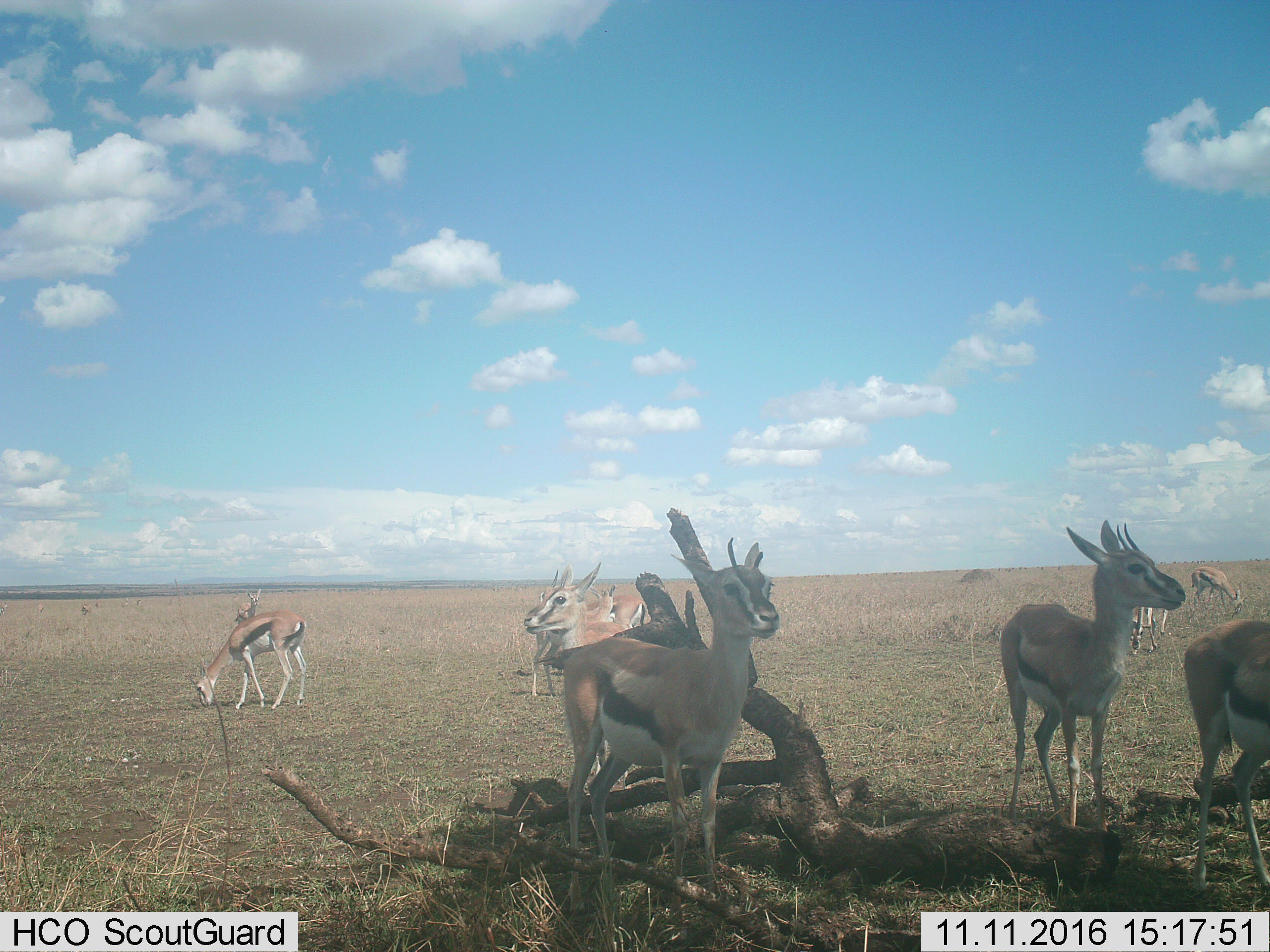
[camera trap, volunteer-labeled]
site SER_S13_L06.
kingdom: Animalia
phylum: Chordata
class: Mammalia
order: Artiodactyla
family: Bovidae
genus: Eudorcas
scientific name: Eudorcas thomsonii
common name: thomson's gazelle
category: gazellethomsons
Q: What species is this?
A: Gazellethomsons (thomson's gazelle) (Eudorcas thomsonii).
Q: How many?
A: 11-50.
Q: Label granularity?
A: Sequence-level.